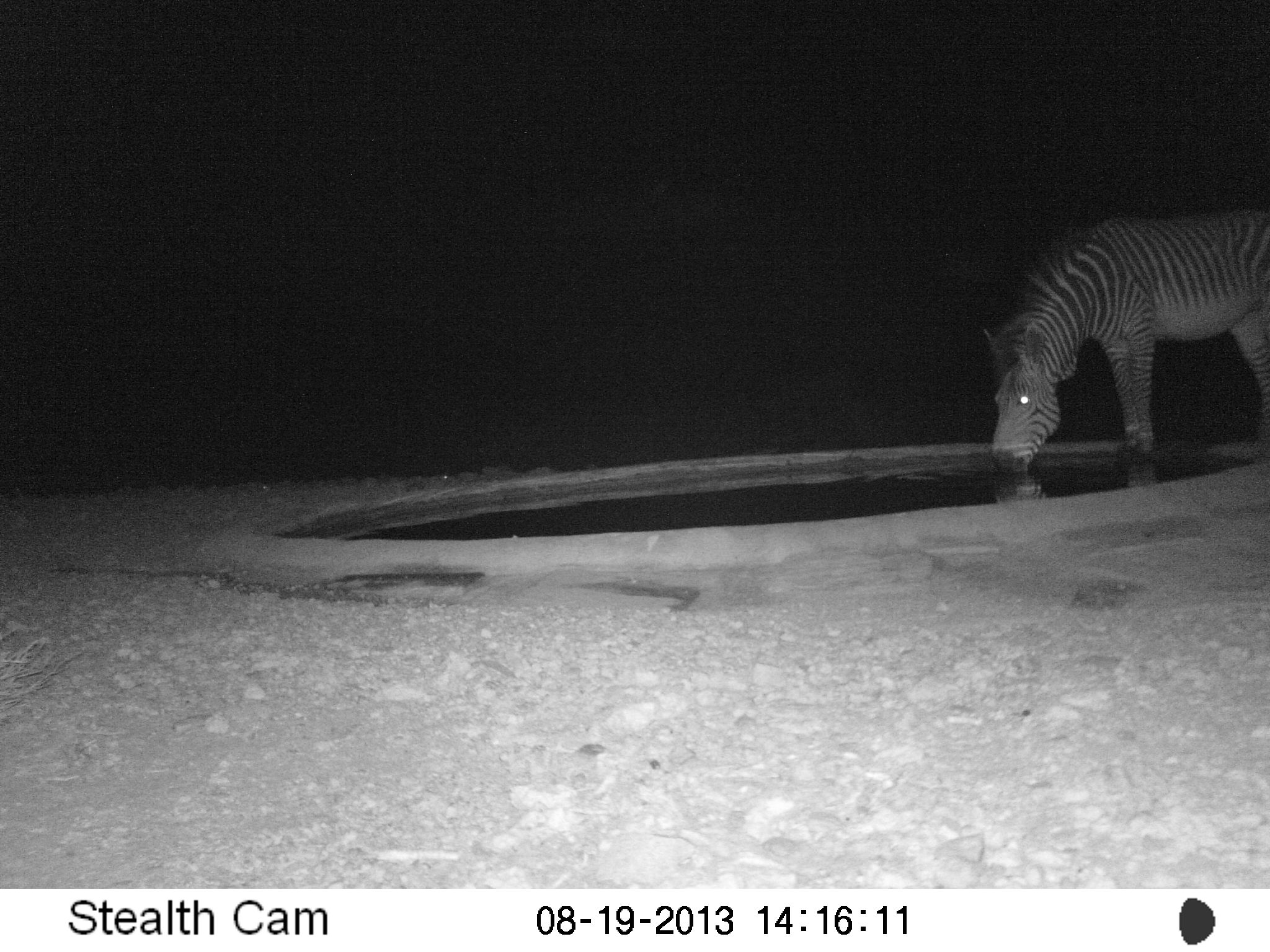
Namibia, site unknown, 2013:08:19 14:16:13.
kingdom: Animalia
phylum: Chordata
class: Mammalia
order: Perissodactyla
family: Equidae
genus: Equus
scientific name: Equus zebra hartmannae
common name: hartmann's mountain zebra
Equus zebra hartmannae (hartmann's mountain zebra).